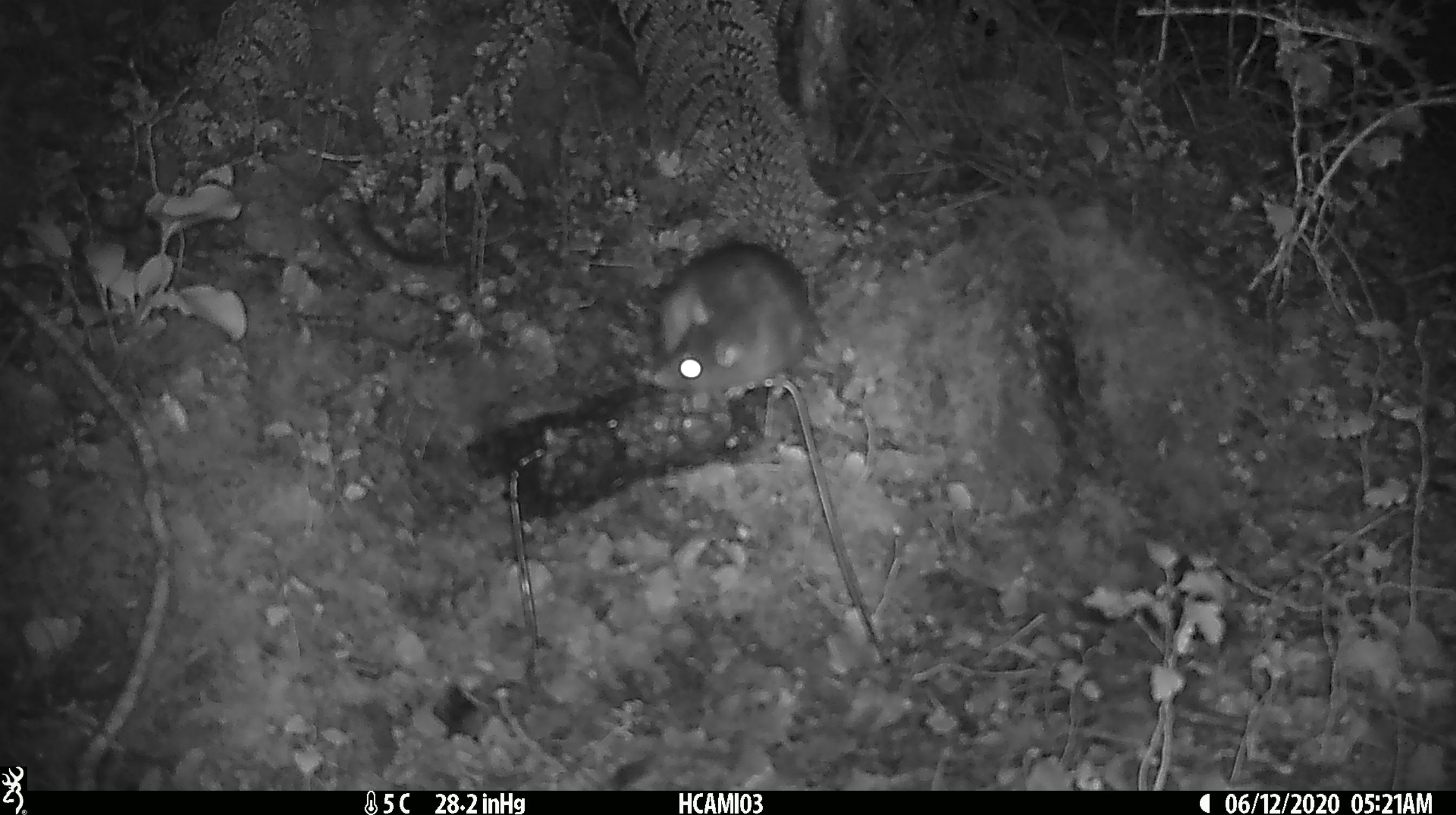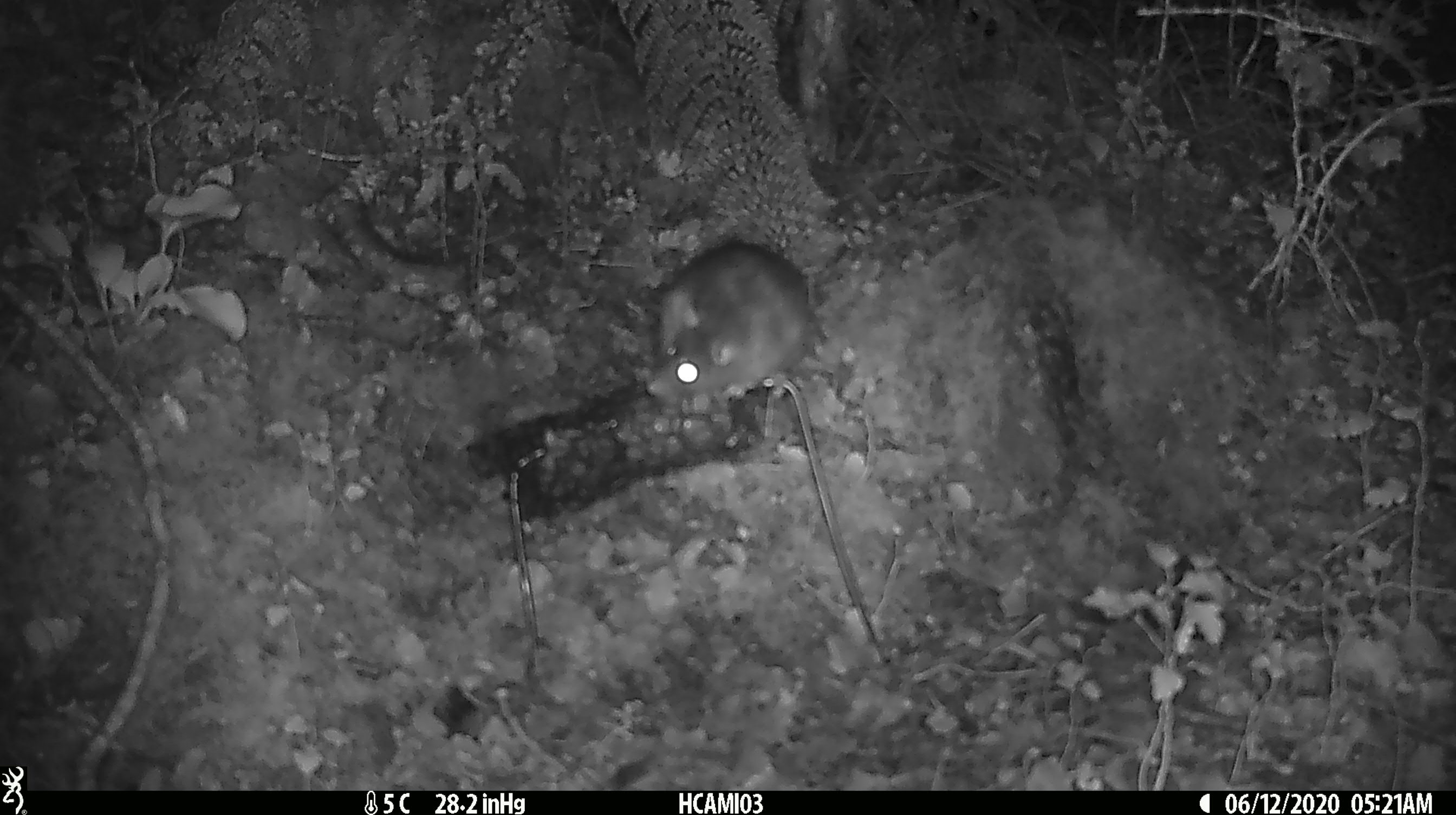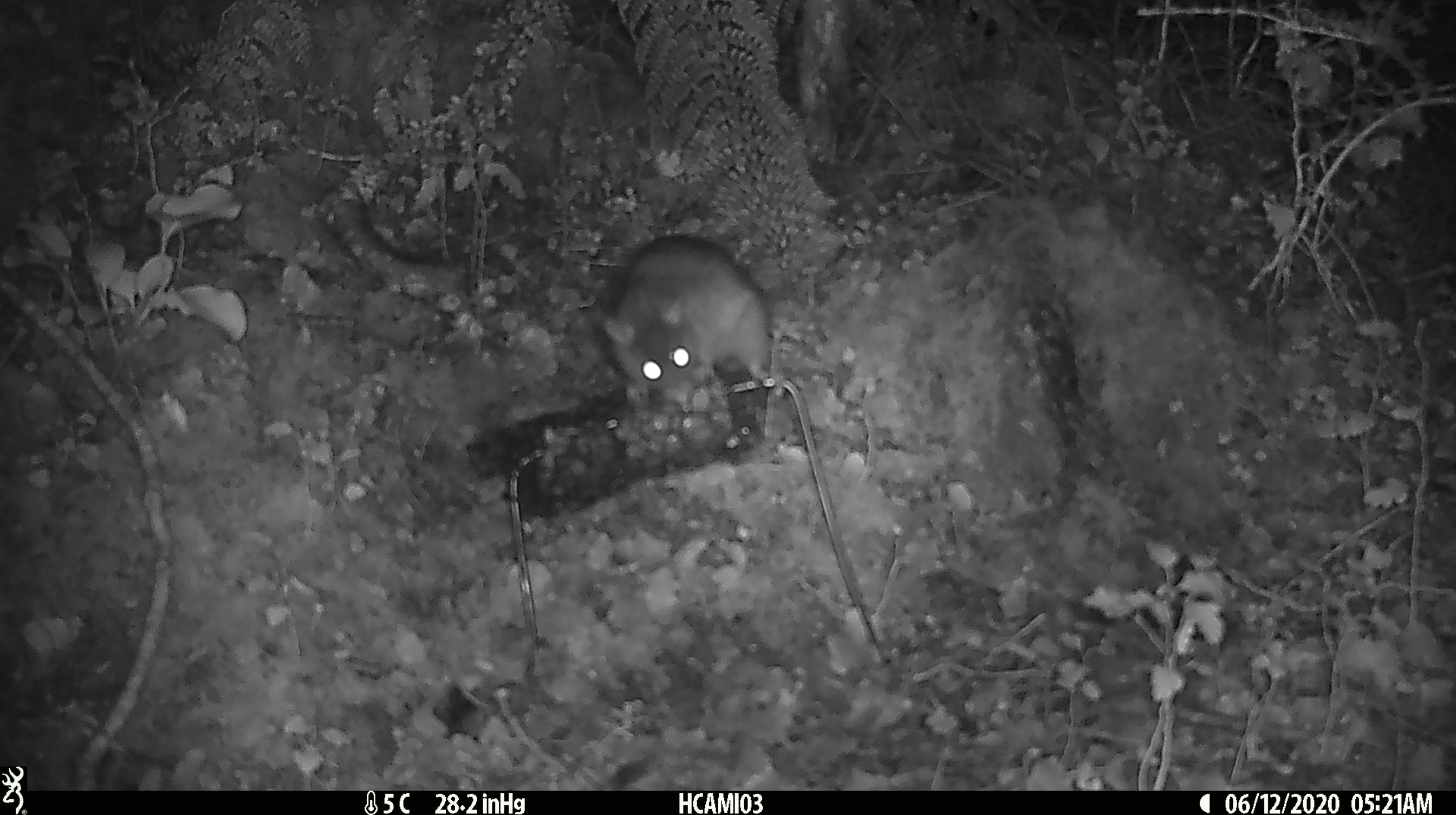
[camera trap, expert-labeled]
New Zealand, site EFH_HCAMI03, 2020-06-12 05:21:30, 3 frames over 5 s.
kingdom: Animalia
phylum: Chordata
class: Mammalia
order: Rodentia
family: Muridae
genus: Rattus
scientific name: Rattus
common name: rat